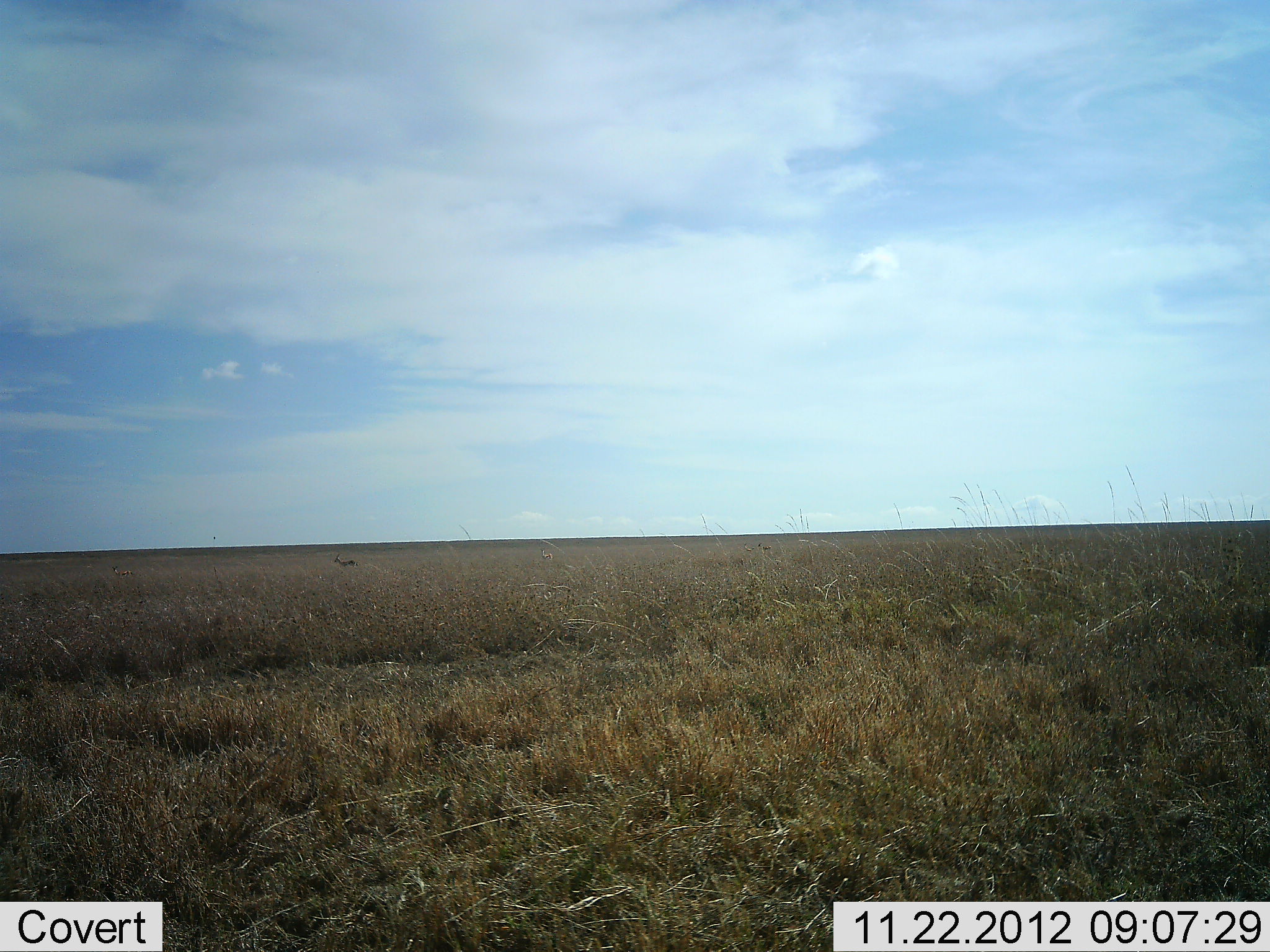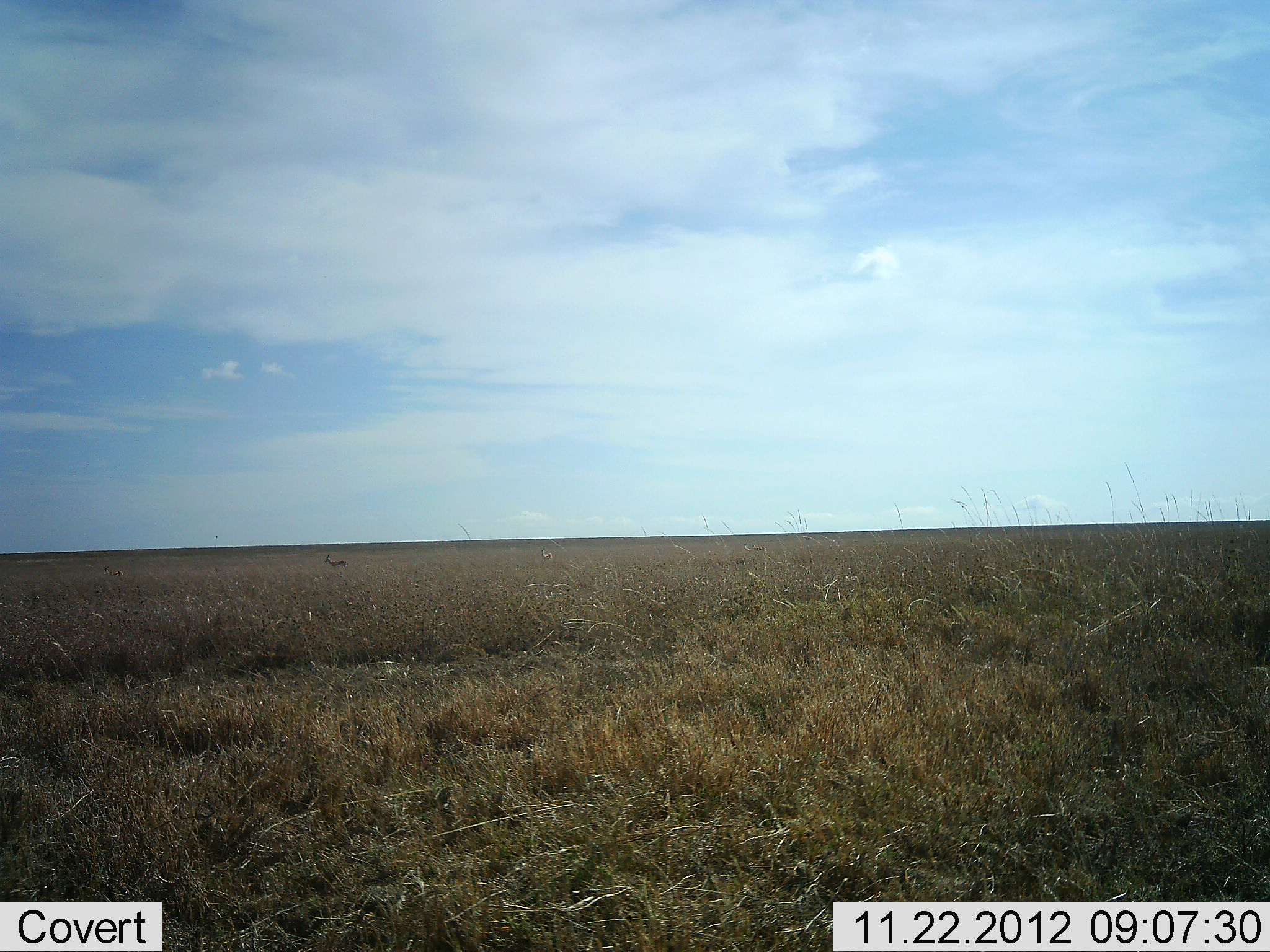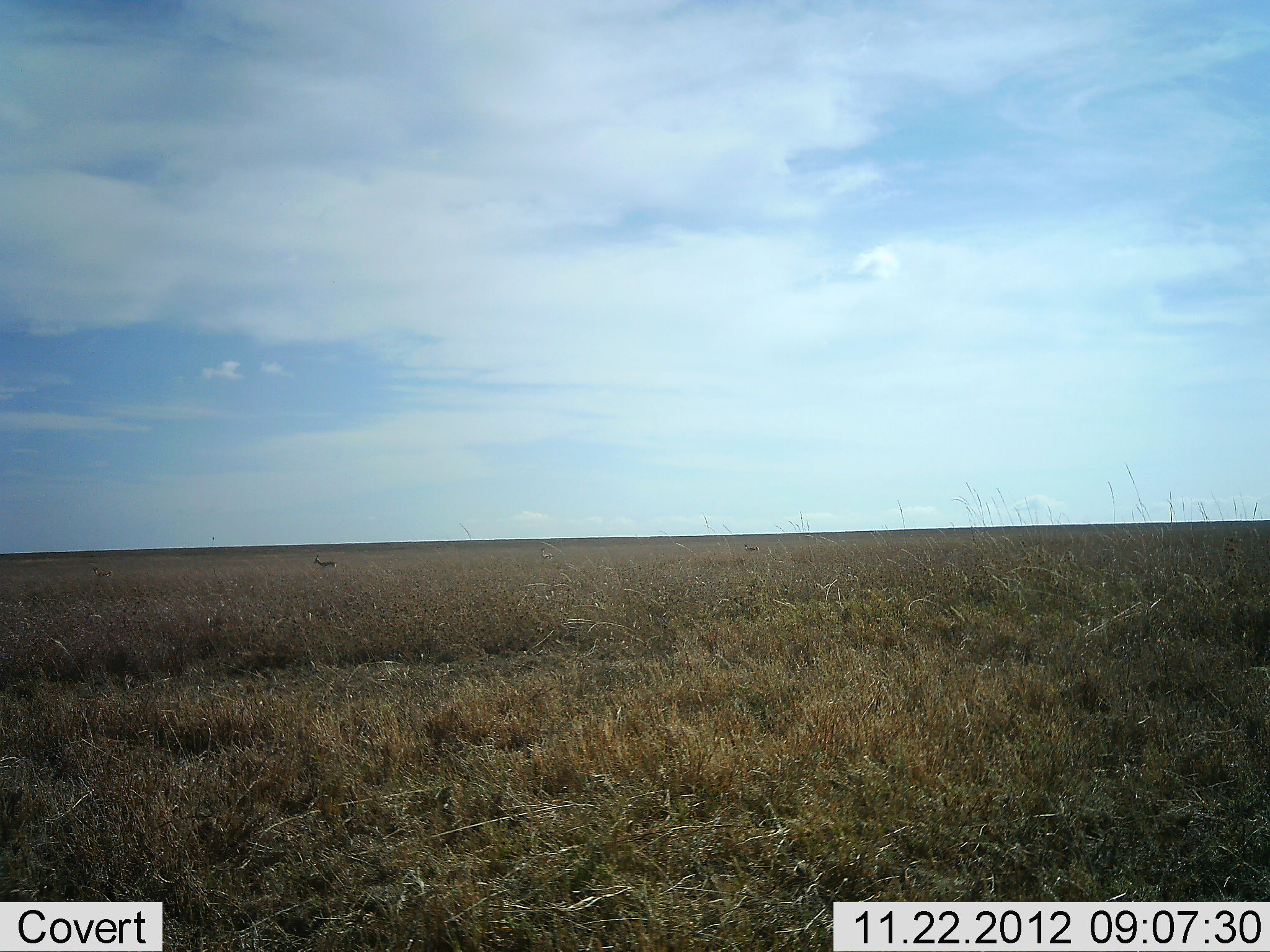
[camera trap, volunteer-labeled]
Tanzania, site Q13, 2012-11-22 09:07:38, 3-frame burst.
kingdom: Animalia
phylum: Chordata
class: Mammalia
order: Artiodactyla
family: Bovidae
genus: Eudorcas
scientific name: Eudorcas thomsonii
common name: thomson's gazelle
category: gazellethomsons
Gazellethomsons (thomson's gazelle) (Eudorcas thomsonii), count 1. Behavior (volunteer vote fractions): standing 10%, resting 0%, moving 90%, interacting 0%. Young present (vote fraction): 0%. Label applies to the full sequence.